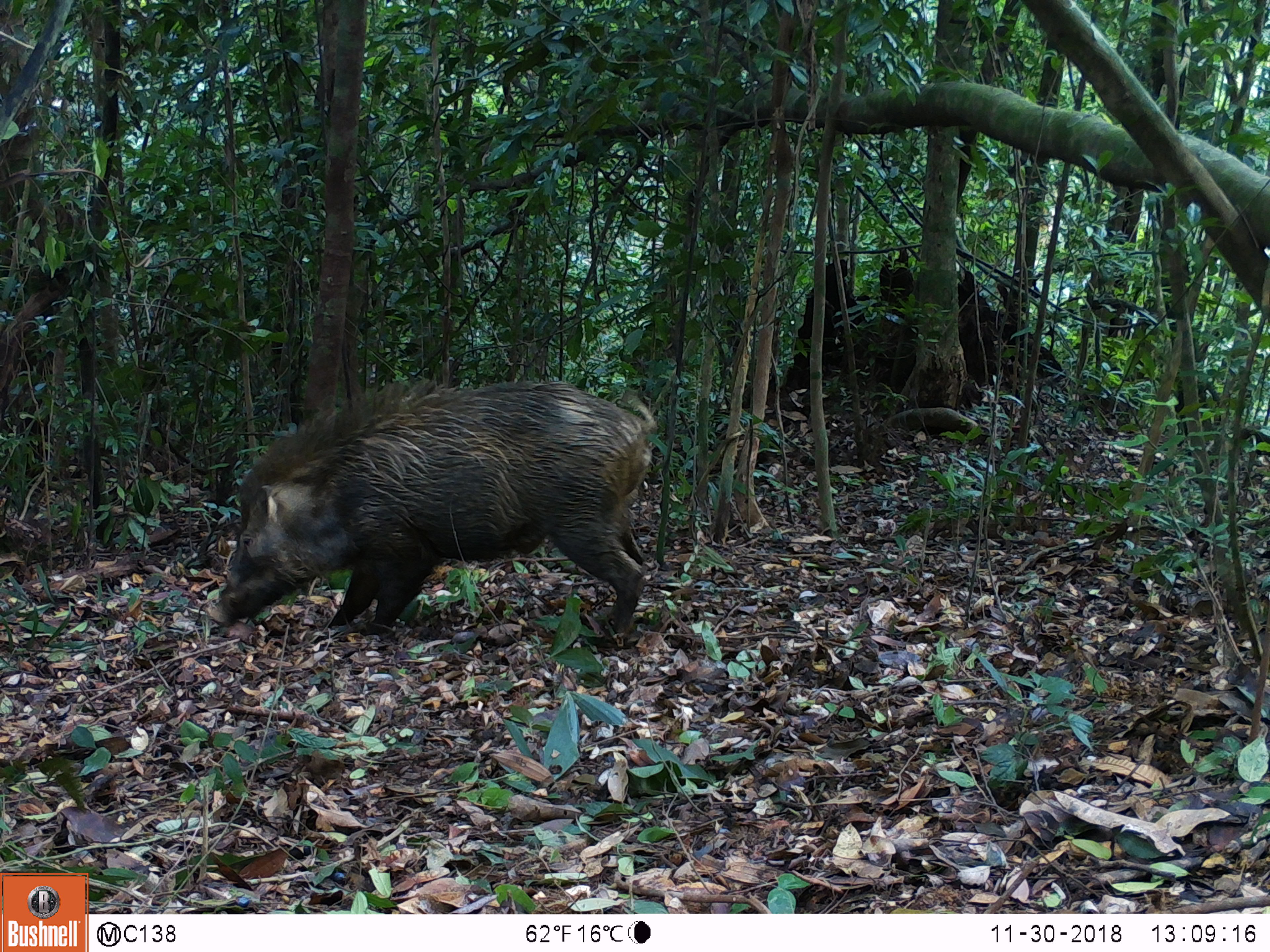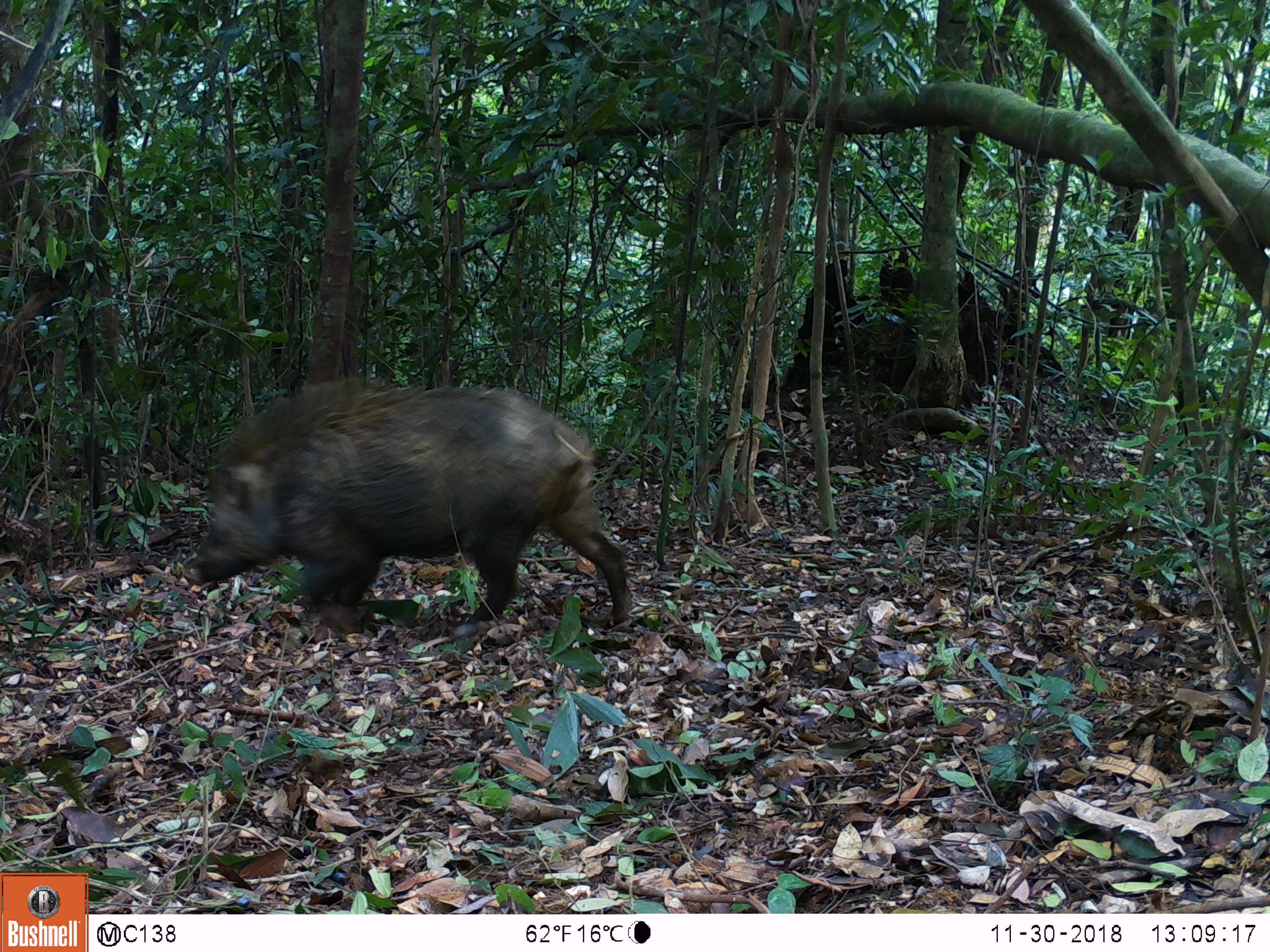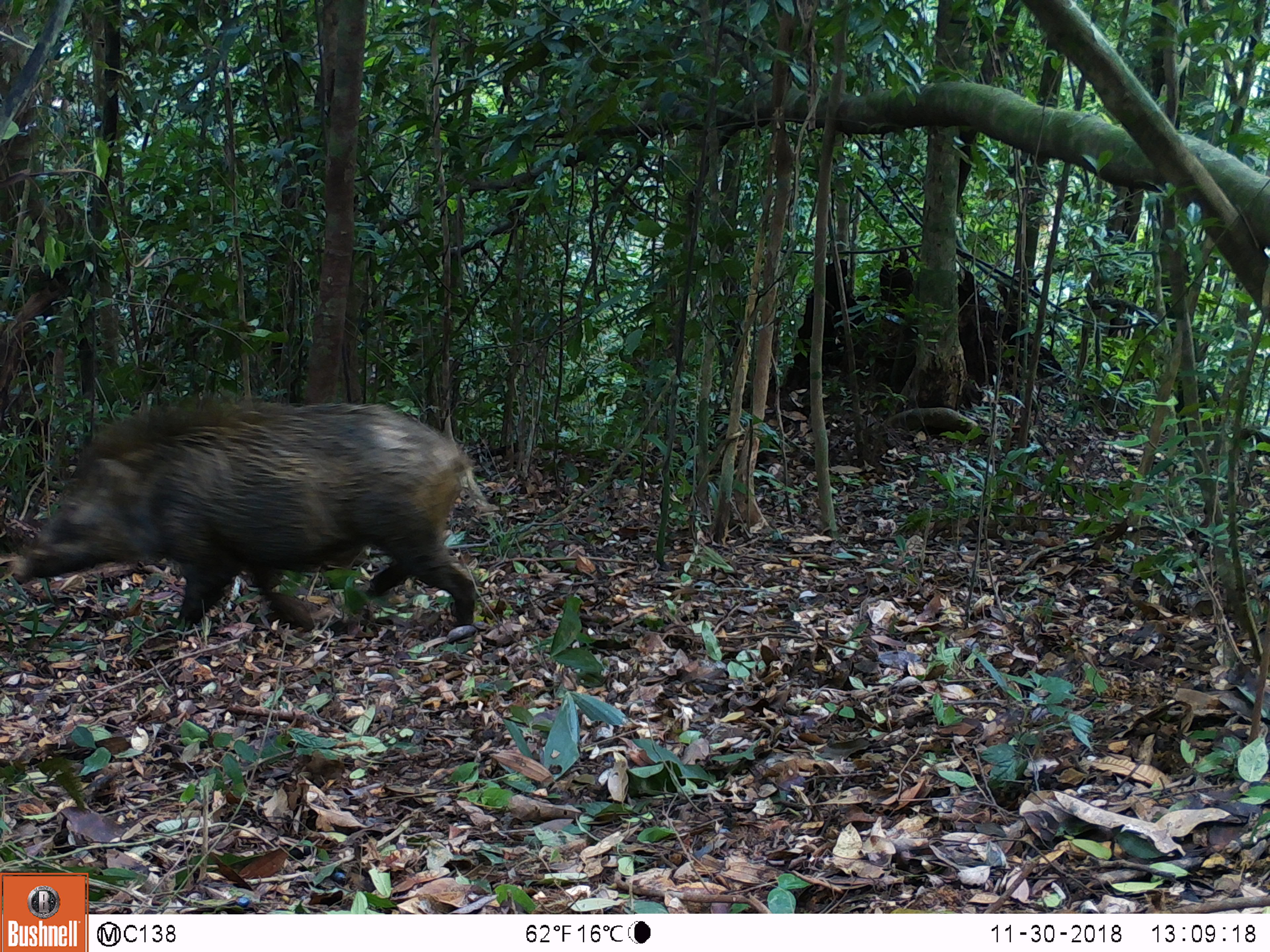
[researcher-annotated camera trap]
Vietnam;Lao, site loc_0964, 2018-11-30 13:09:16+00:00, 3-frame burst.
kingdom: Animalia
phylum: Chordata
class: Mammalia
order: Artiodactyla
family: Suidae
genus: Sus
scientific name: Sus scrofa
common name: eurasian wild pig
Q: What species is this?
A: Eurasian wild pig (Sus scrofa).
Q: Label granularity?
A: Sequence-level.